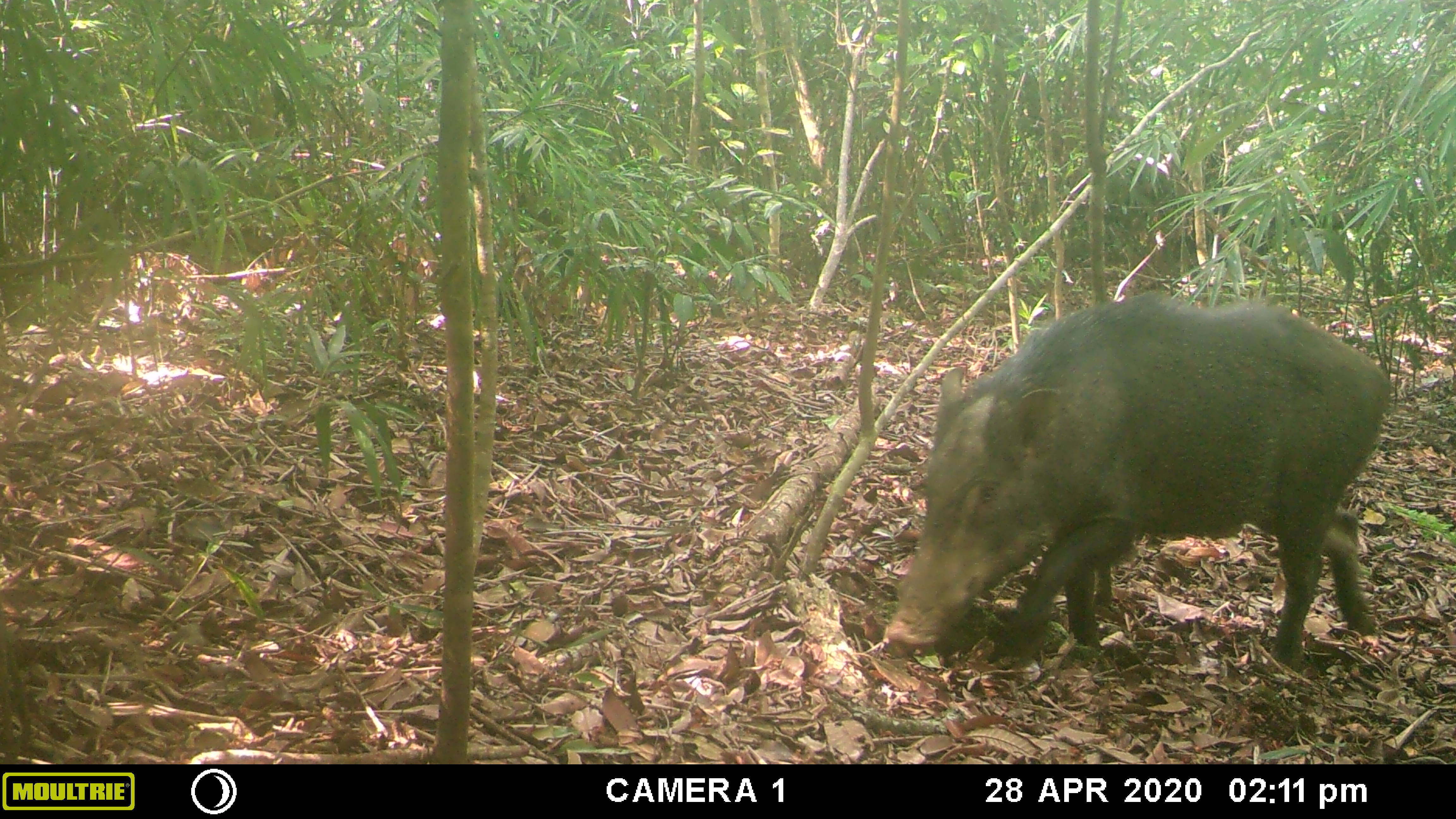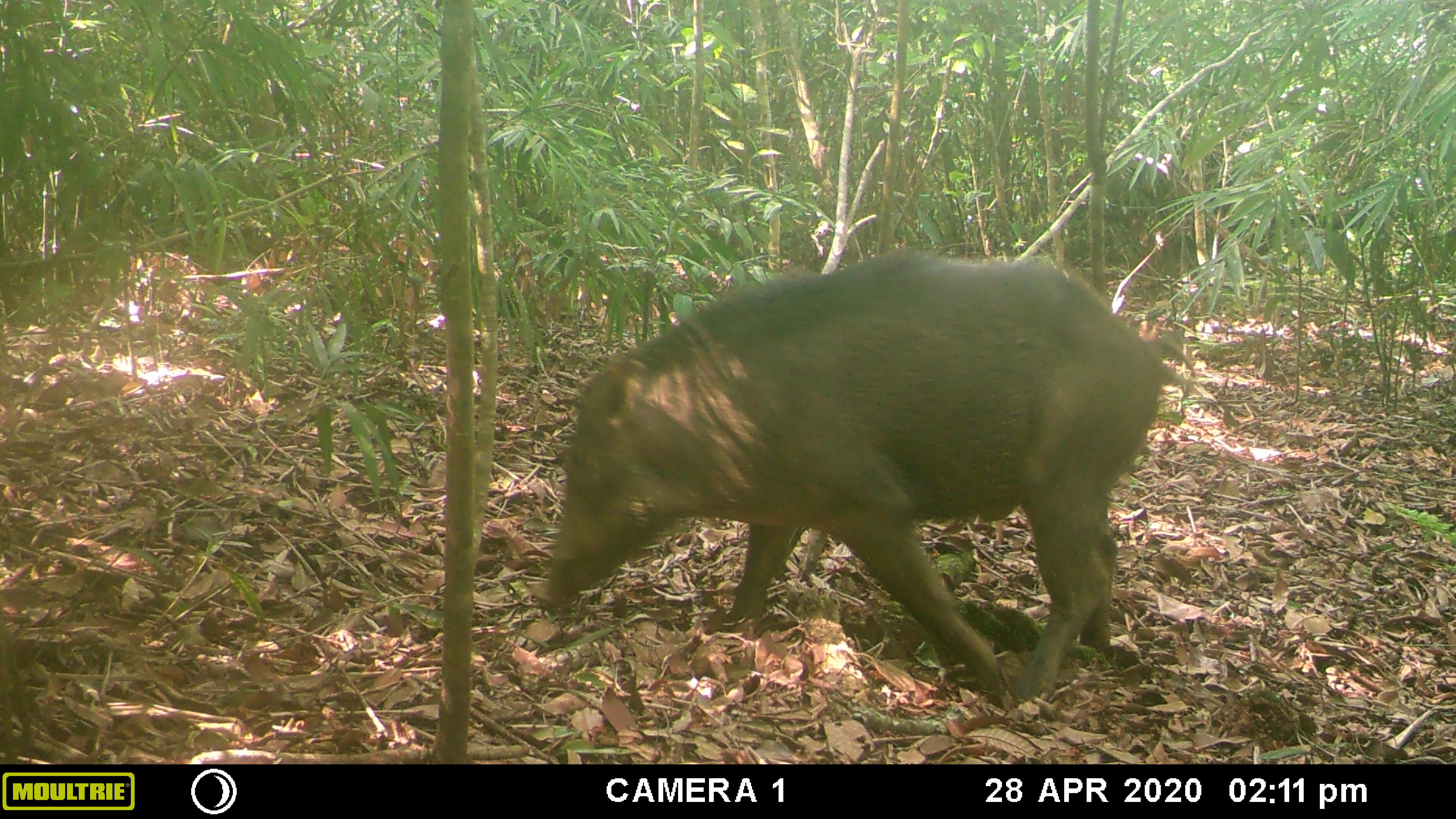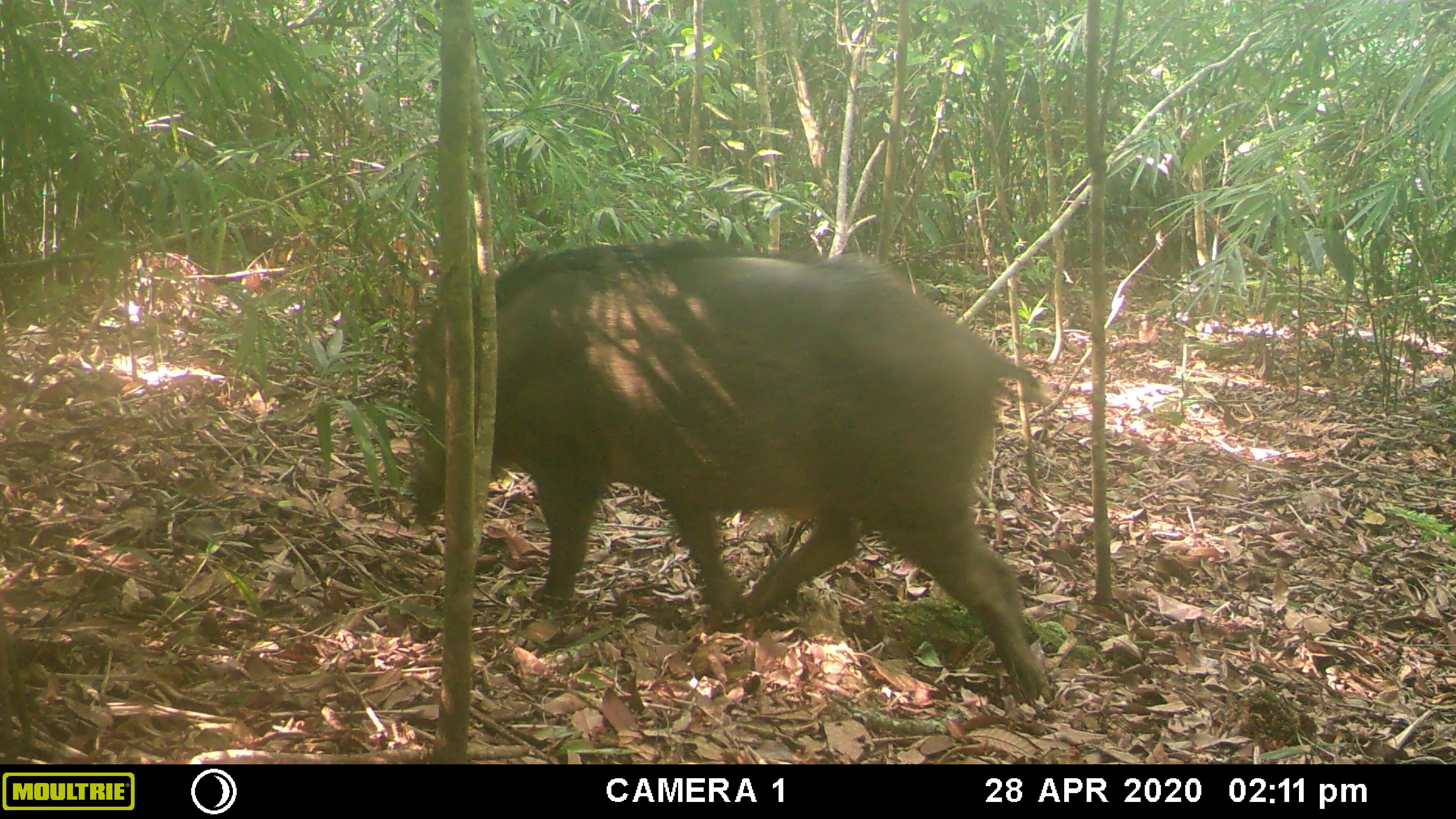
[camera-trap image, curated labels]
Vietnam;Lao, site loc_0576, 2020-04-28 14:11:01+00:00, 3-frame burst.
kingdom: Animalia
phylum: Chordata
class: Mammalia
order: Artiodactyla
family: Suidae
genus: Sus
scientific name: Sus scrofa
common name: eurasian wild pig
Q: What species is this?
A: Eurasian wild pig (Sus scrofa).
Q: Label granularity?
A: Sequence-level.